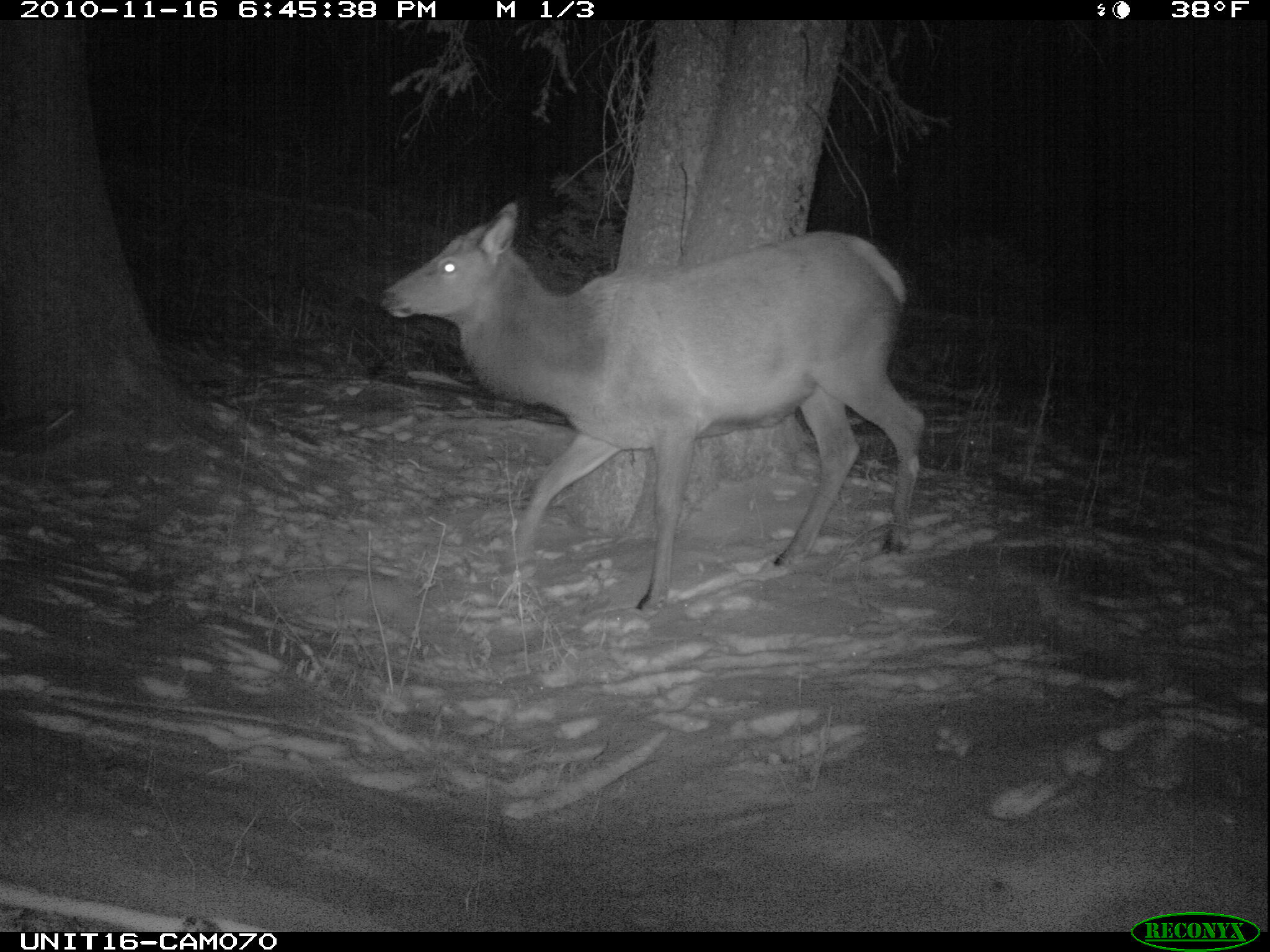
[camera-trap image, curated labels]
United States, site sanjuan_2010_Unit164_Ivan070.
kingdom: Animalia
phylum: Chordata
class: Mammalia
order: Artiodactyla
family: Cervidae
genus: Cervus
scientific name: Cervus elaphus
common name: red deer